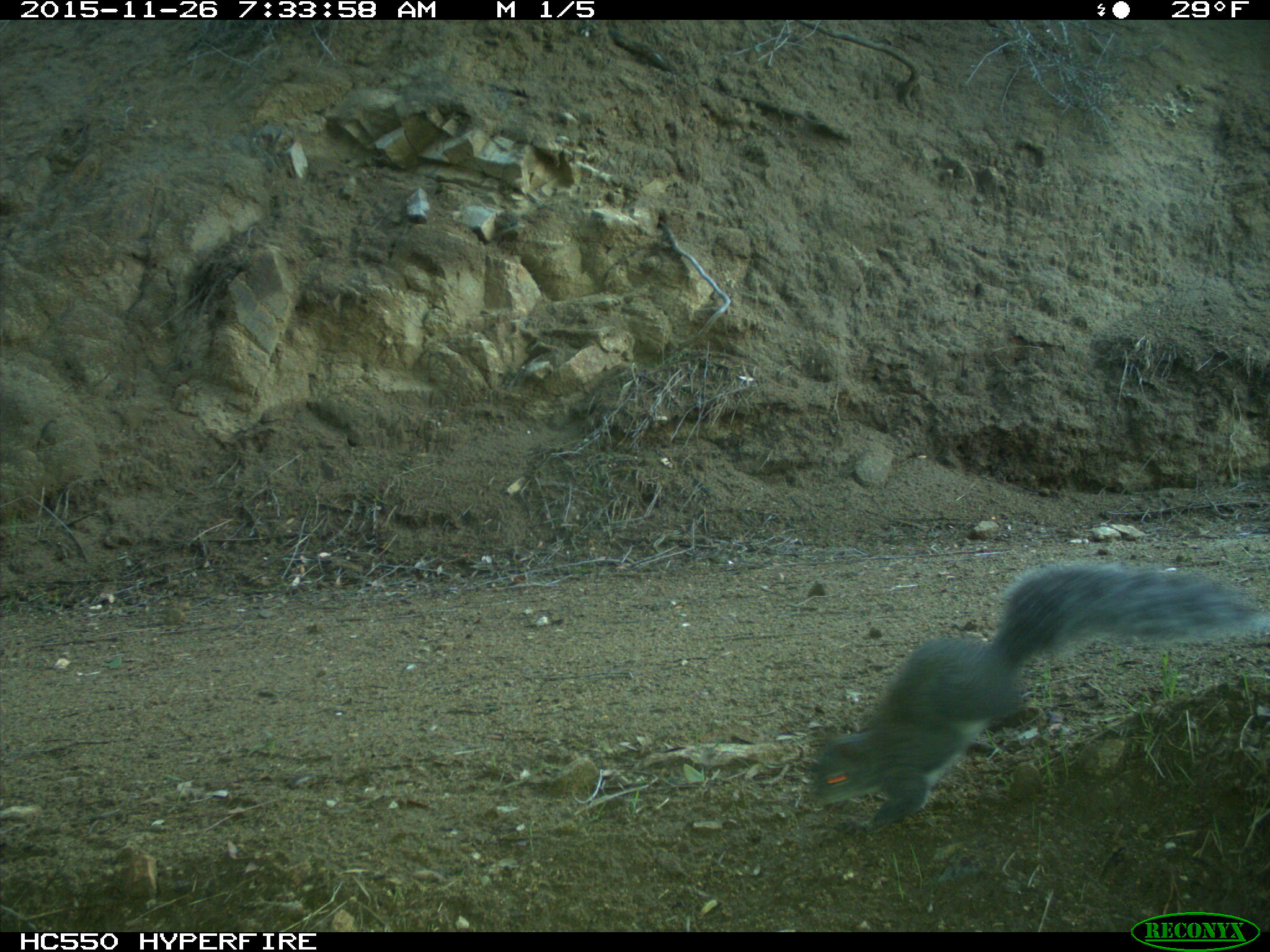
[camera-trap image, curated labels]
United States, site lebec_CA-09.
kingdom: Animalia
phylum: Chordata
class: Mammalia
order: Rodentia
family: Sciuridae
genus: Sciurus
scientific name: Sciurus carolinensis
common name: eastern gray squirrel